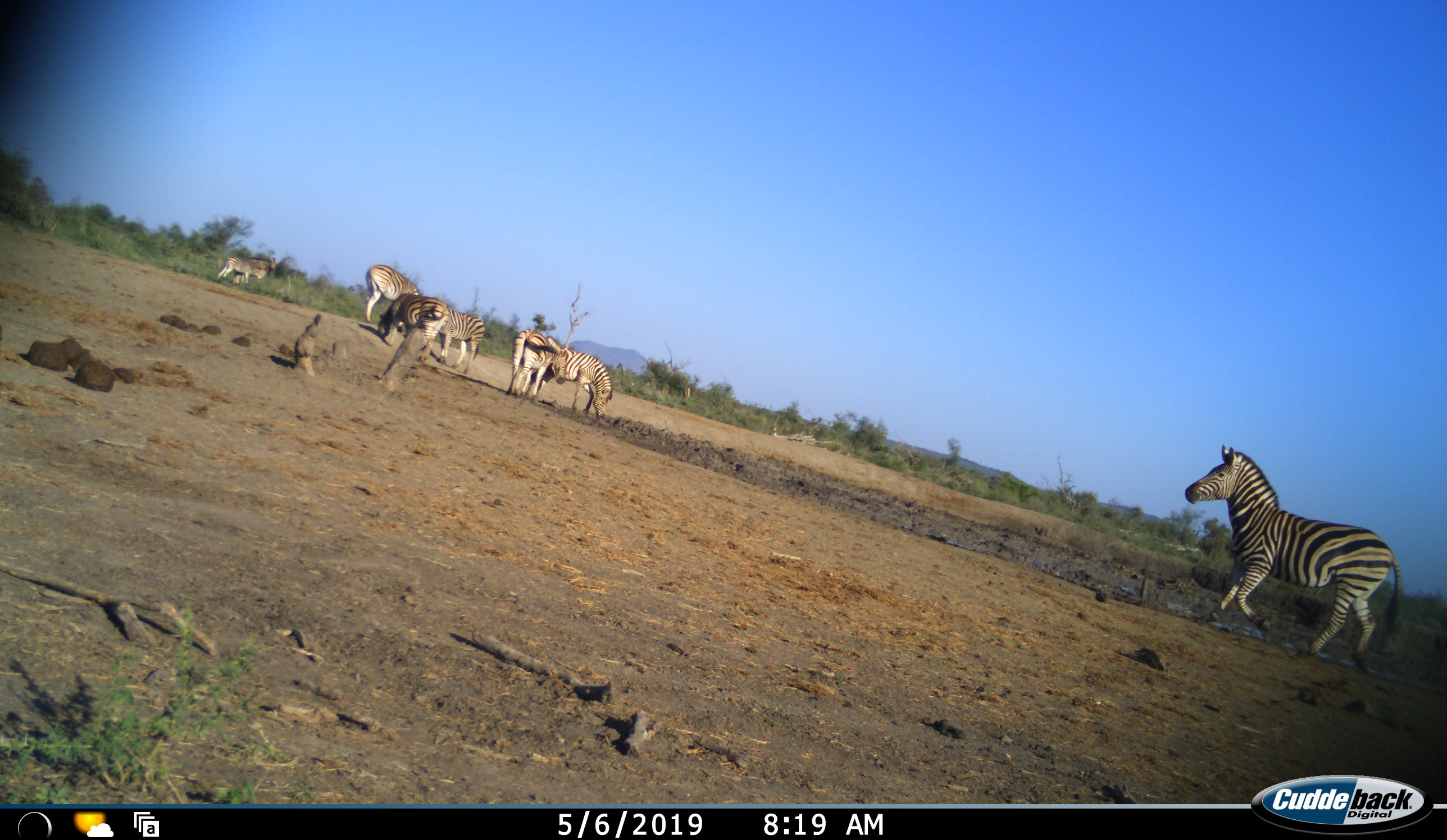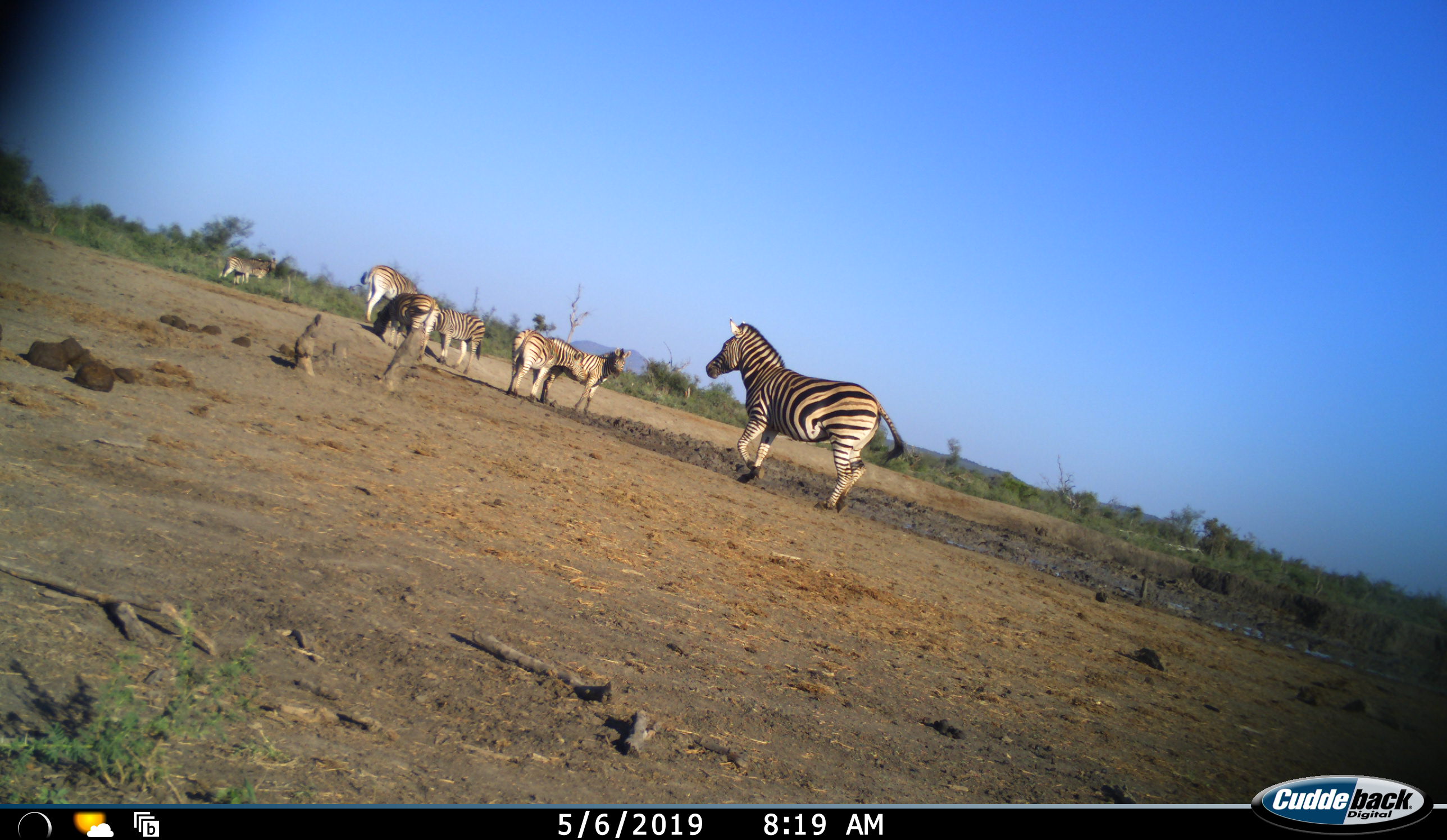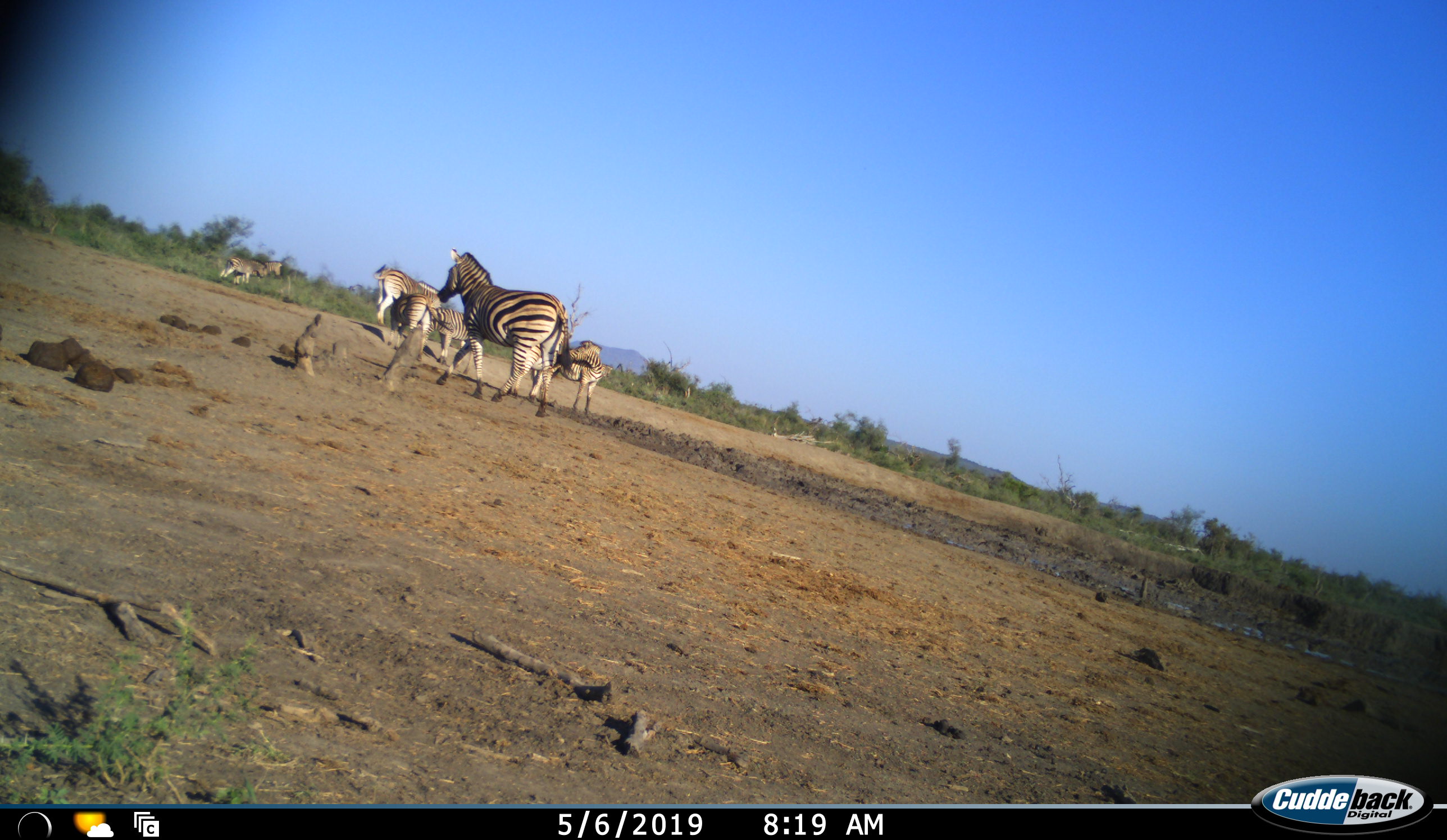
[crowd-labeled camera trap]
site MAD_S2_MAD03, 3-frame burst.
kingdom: Animalia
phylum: Chordata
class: Mammalia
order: Perissodactyla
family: Equidae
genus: Equus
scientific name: Equus quagga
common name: plains zebra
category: zebraplains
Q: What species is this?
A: Zebraplains (plains zebra) (Equus quagga).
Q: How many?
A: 7.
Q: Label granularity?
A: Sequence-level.